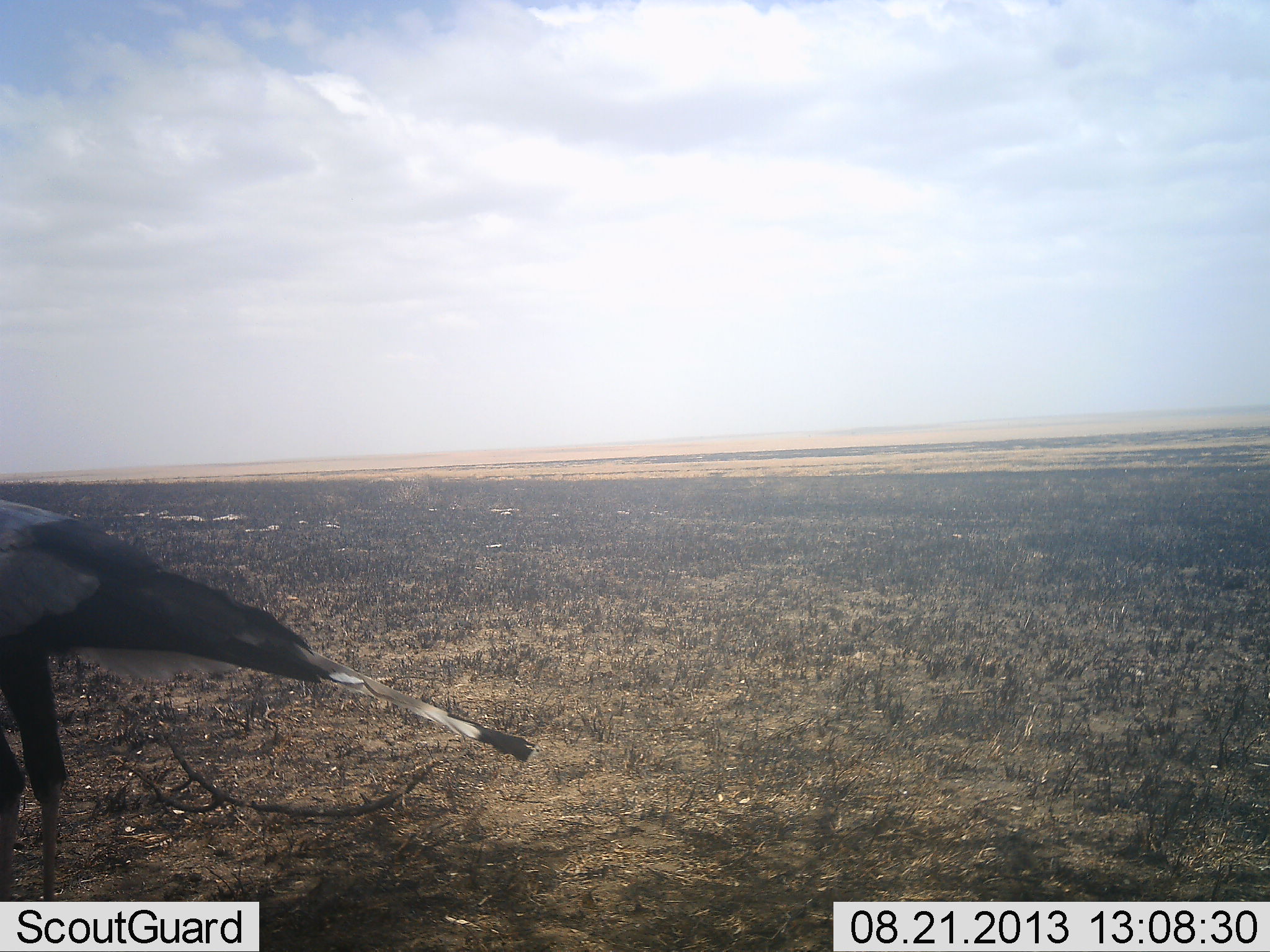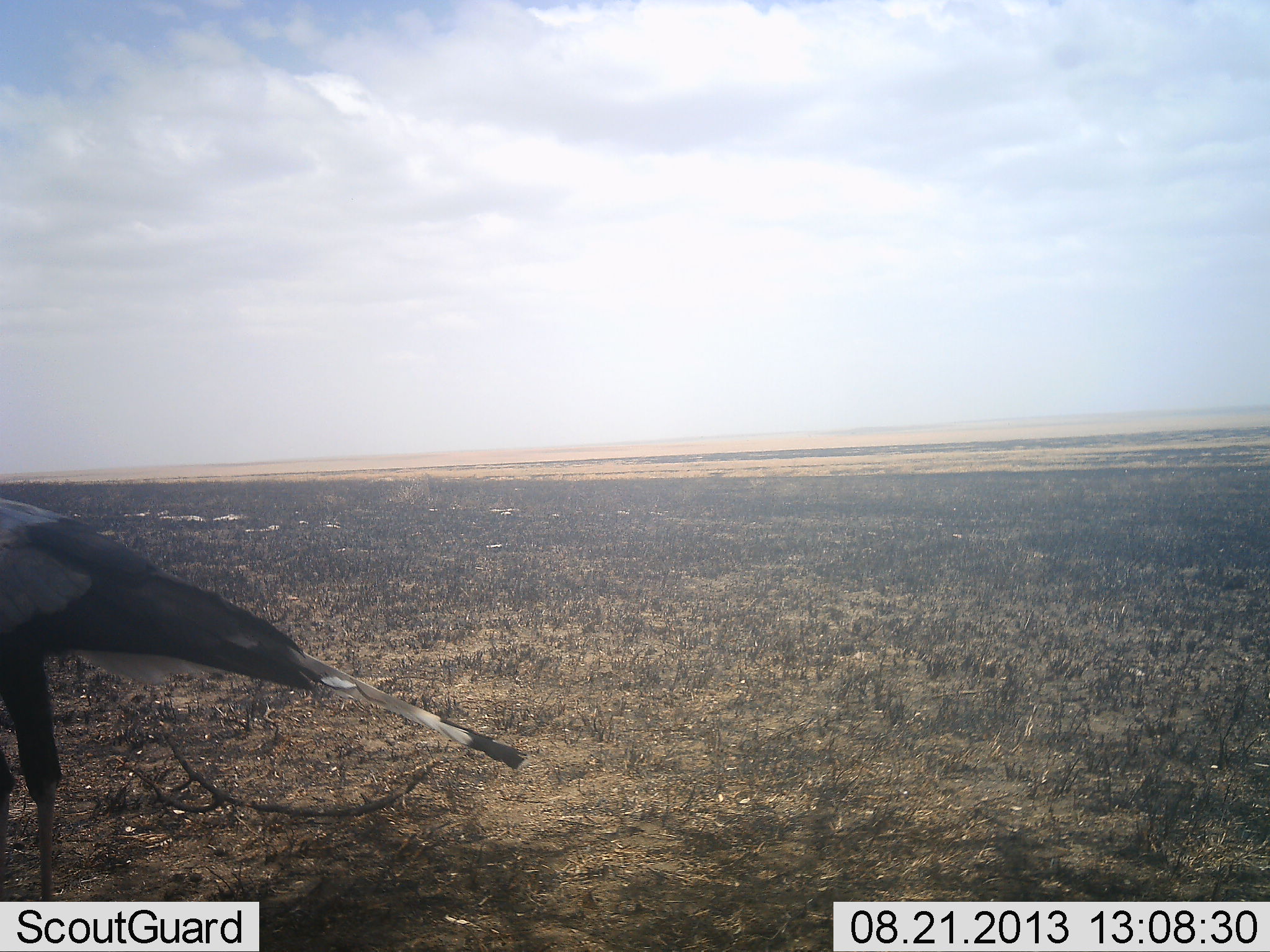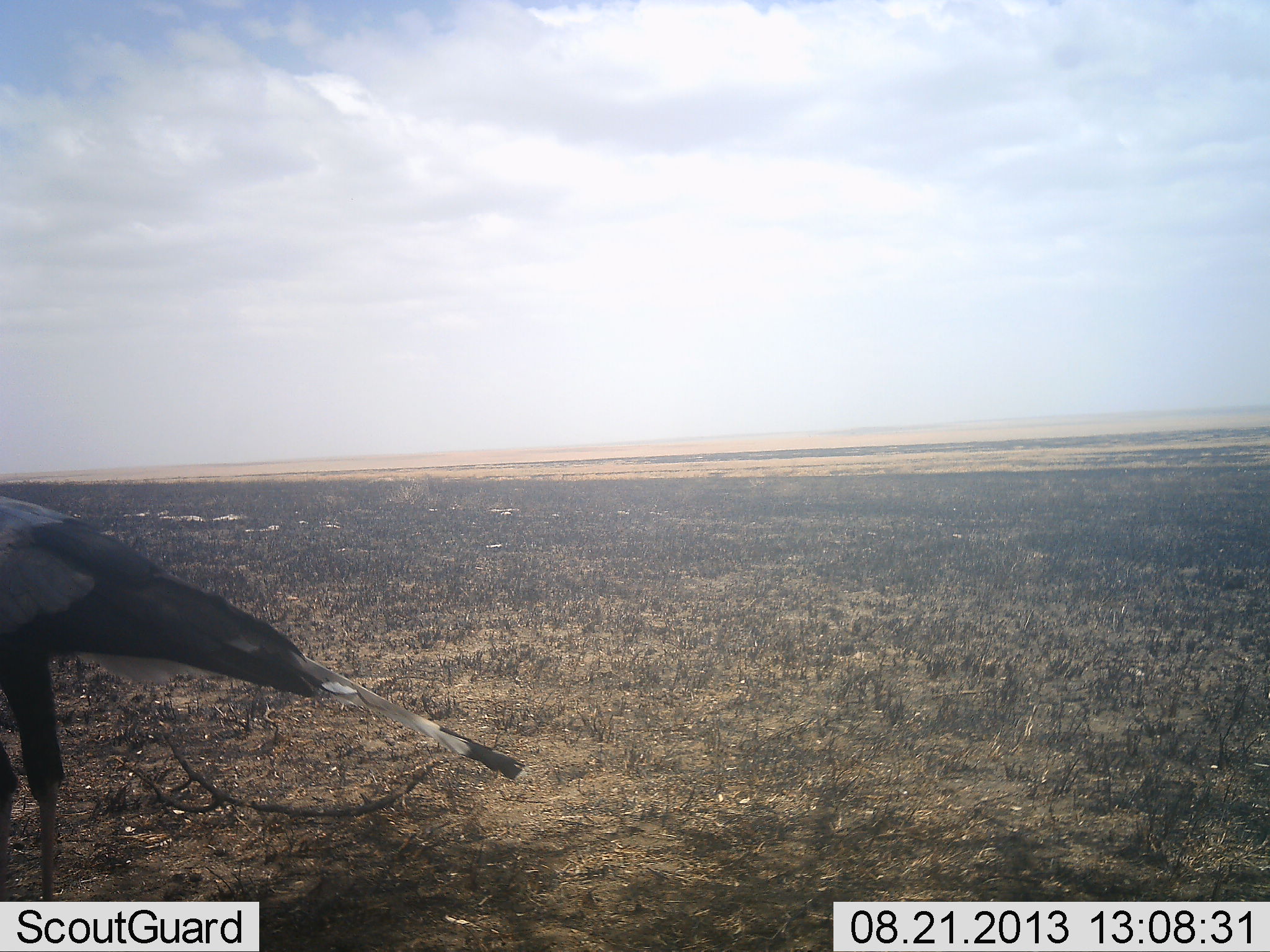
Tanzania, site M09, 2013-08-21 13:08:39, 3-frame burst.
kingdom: Animalia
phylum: Chordata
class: Aves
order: Accipitriformes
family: Sagittariidae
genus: Sagittarius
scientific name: Sagittarius serpentarius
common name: secretary bird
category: secretarybird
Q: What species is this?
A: Secretarybird (secretary bird) (Sagittarius serpentarius).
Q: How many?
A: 1.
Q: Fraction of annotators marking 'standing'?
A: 88%.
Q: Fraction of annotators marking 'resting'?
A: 0%.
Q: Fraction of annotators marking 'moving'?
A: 12%.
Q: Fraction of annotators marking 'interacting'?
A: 0%.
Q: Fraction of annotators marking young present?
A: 0%.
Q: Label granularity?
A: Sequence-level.